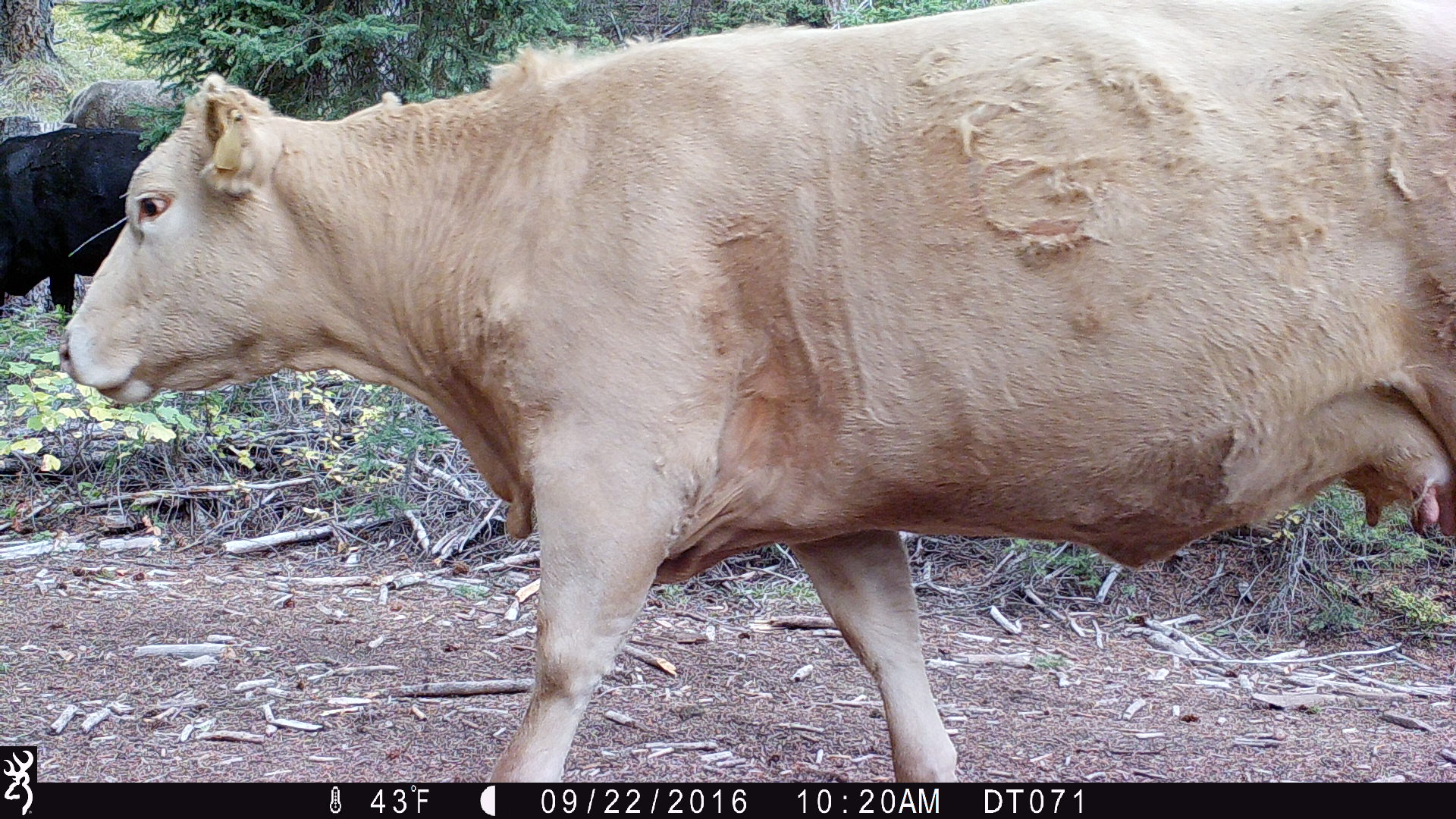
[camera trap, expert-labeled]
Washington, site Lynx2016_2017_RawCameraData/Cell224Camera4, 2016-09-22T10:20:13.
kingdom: Animalia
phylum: Chordata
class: Mammalia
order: Artiodactyla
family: Bovidae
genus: Bos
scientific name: Bos taurus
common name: domestic cattle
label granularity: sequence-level